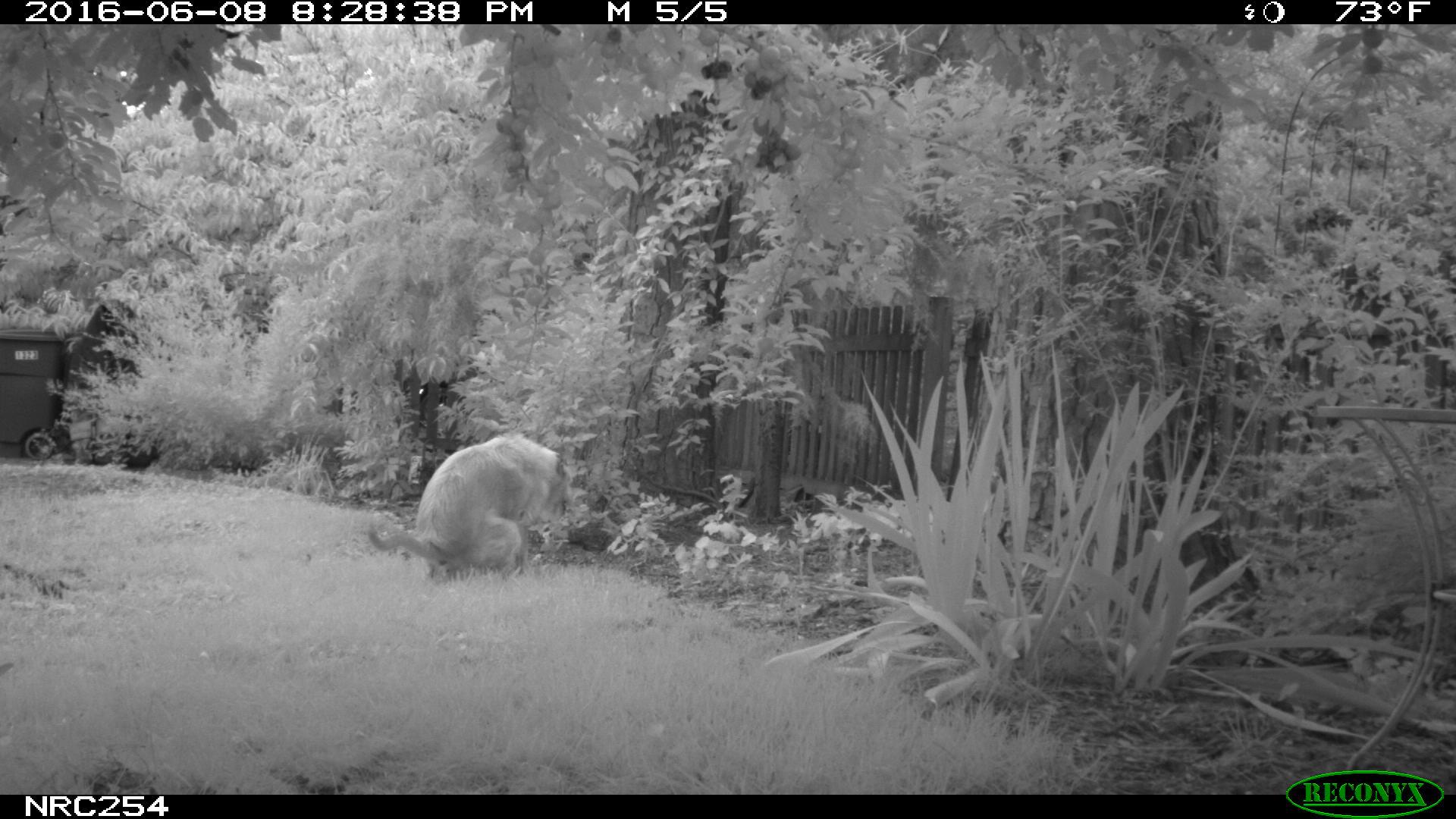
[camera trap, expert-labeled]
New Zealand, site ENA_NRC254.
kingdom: Animalia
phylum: Chordata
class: Mammalia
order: Carnivora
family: Canidae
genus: Canis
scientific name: Canis familiaris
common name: domestic dog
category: dog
Dog (domestic dog) (Canis familiaris).